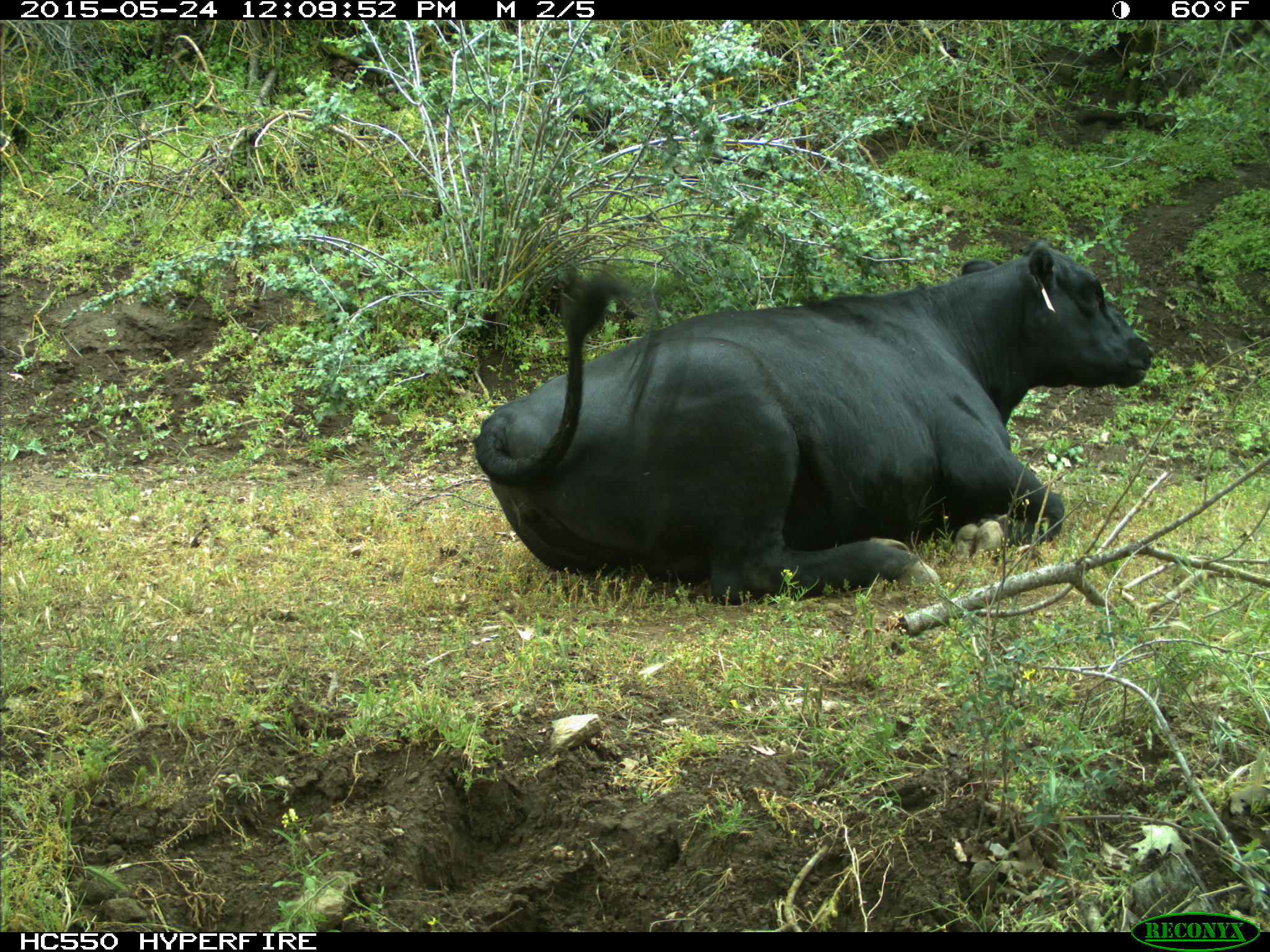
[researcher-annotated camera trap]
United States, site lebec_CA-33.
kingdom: Animalia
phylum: Chordata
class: Mammalia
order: Artiodactyla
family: Bovidae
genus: Bos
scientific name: Bos taurus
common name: domestic cow